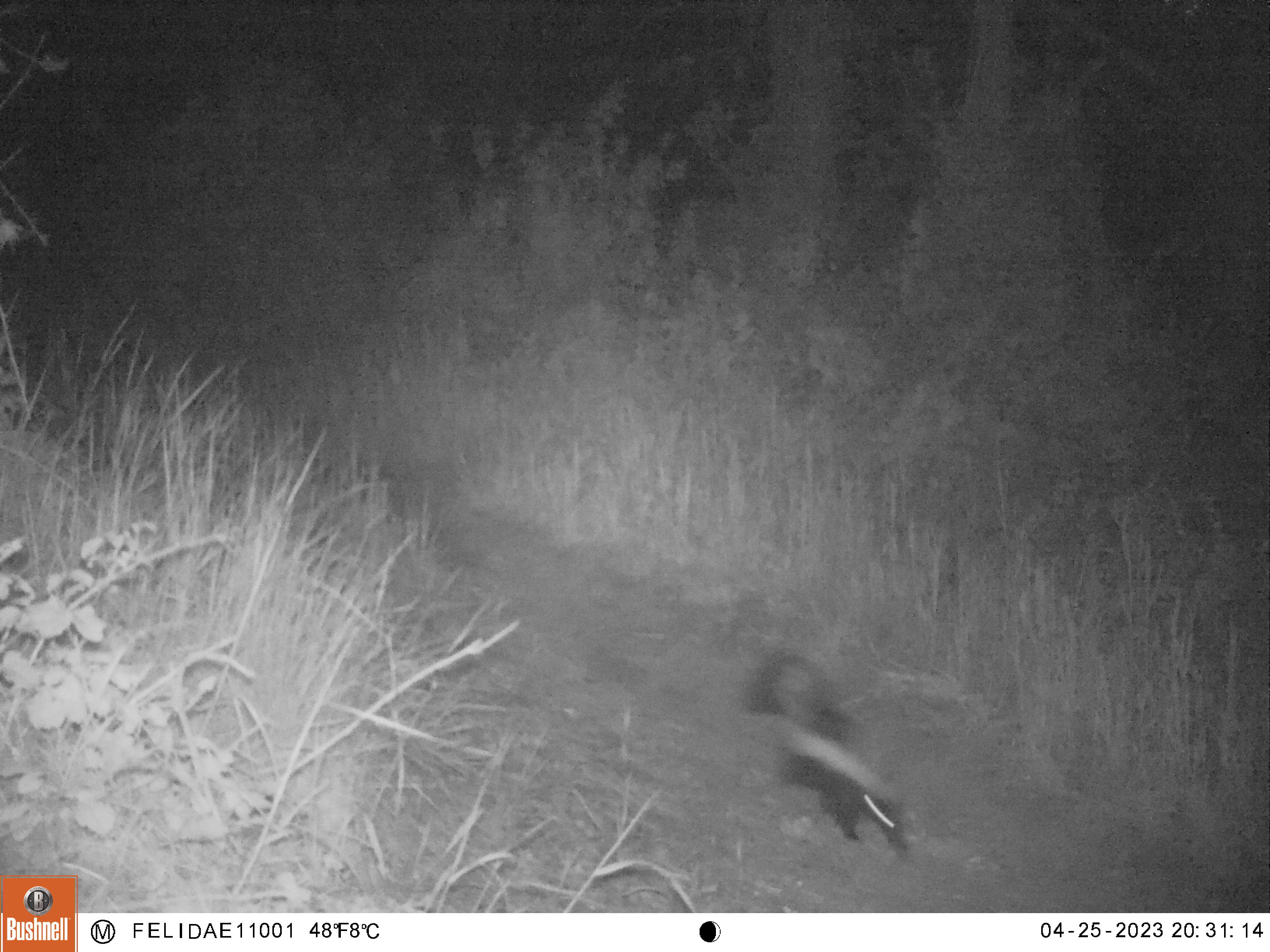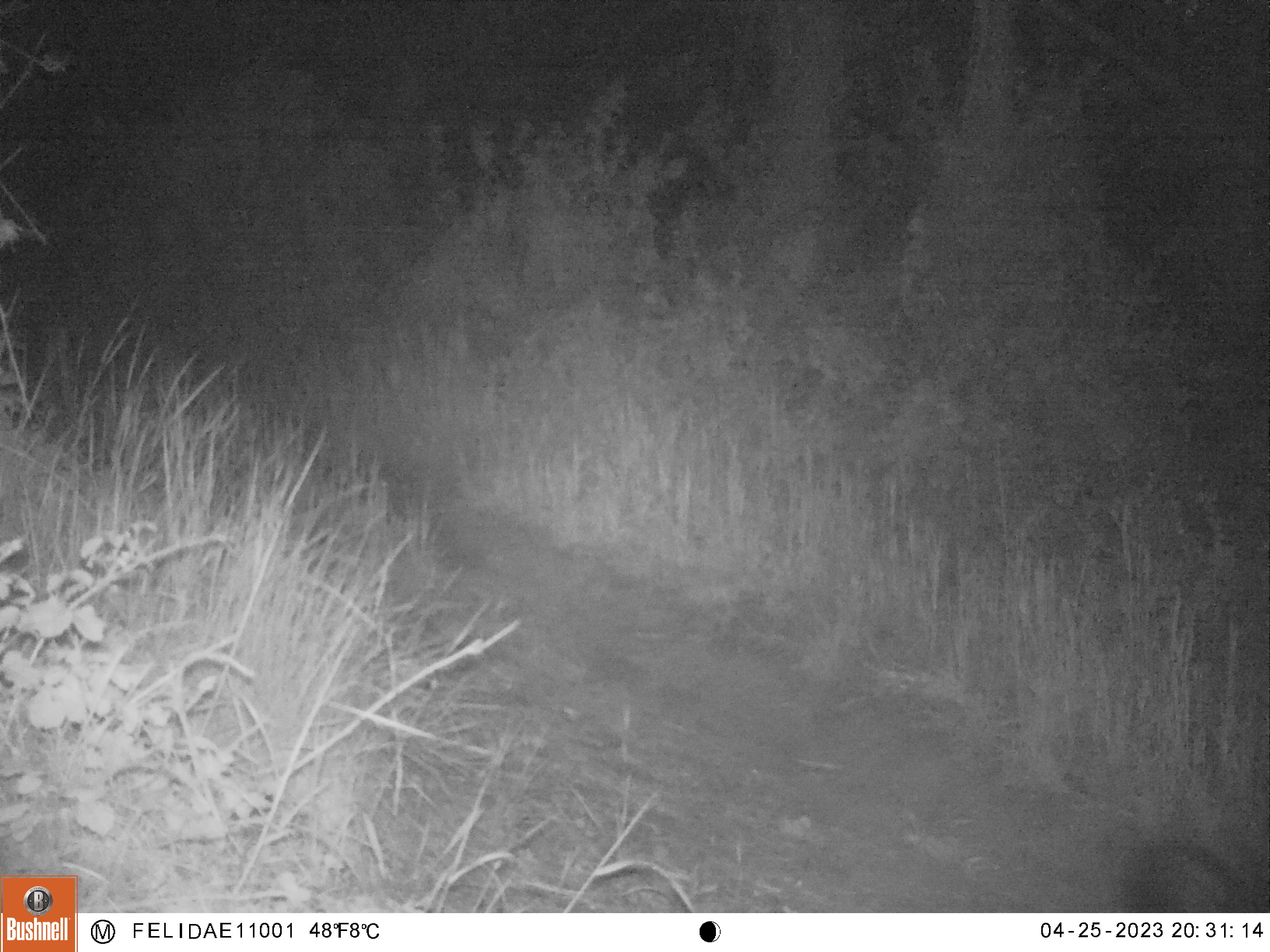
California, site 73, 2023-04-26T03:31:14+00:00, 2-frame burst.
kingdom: Animalia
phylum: Chordata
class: Mammalia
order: Carnivora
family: Mephitidae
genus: Mephitis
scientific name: Mephitis mephitis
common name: striped skunk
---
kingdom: Animalia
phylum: Chordata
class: Mammalia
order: Carnivora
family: Canidae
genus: Urocyon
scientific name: Urocyon cinereoargenteus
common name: gray fox